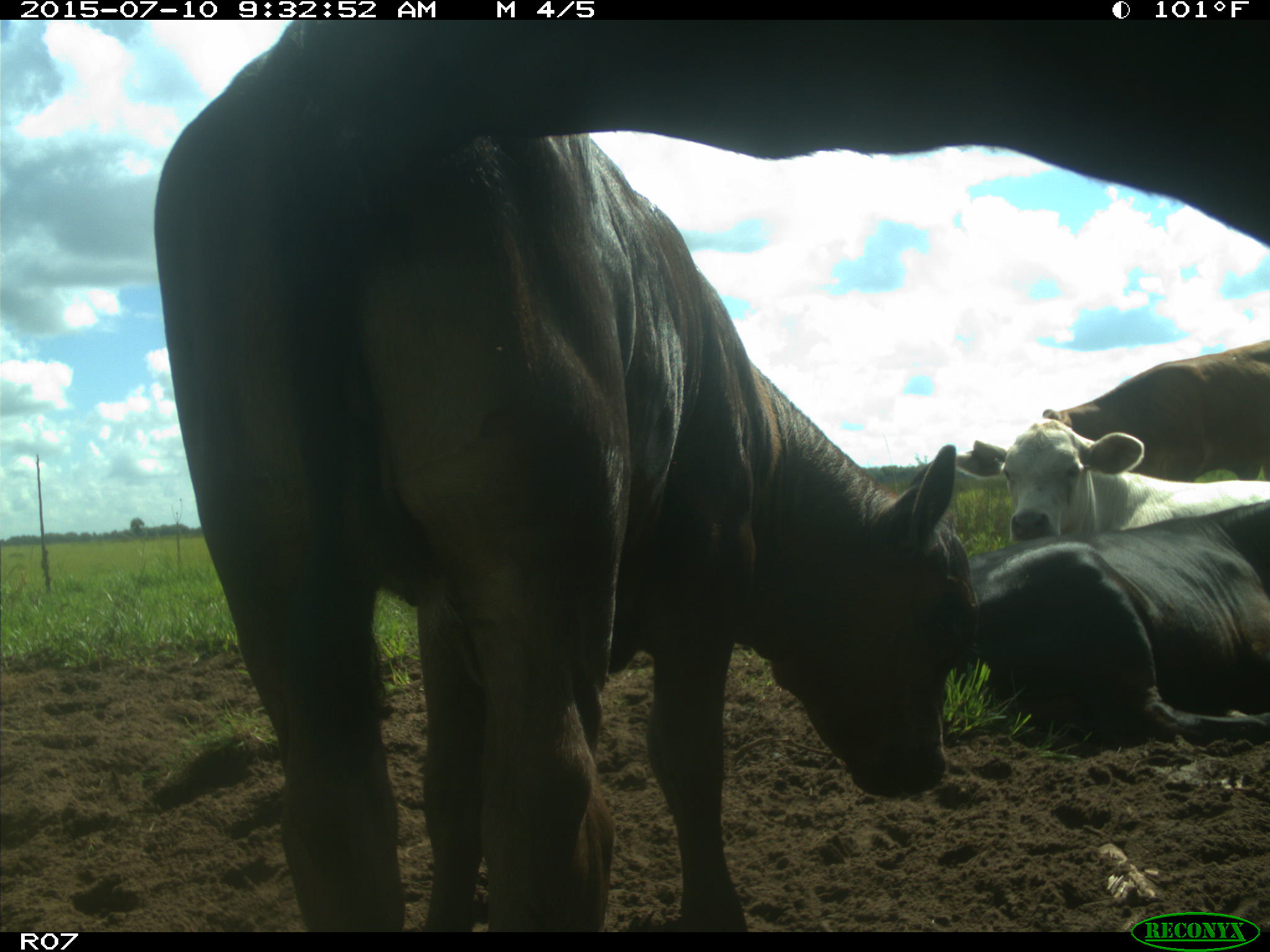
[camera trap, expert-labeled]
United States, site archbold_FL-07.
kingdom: Animalia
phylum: Chordata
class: Mammalia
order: Artiodactyla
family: Bovidae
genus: Bos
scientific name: Bos taurus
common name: domestic cow